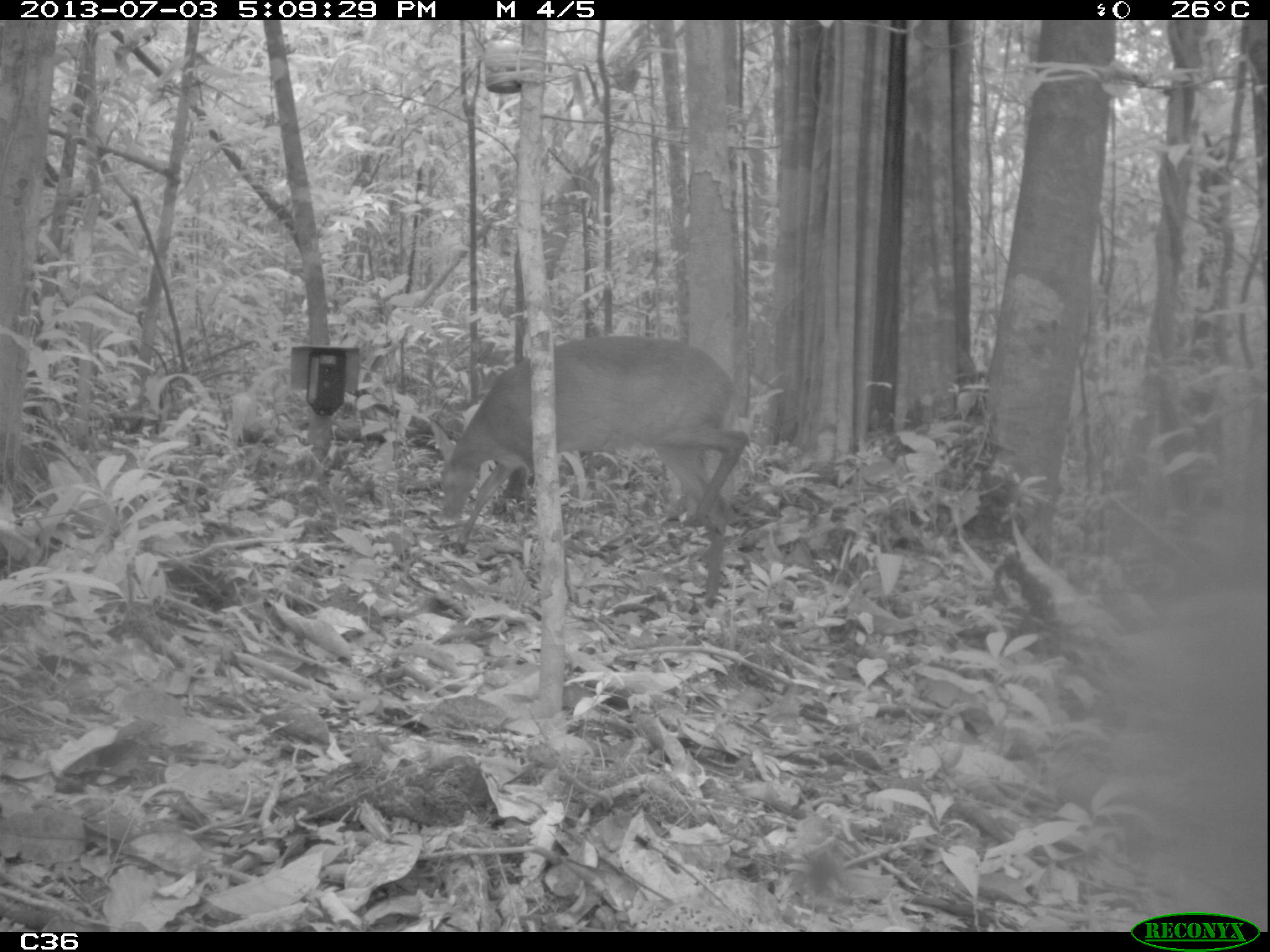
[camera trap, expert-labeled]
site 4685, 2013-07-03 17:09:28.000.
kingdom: Animalia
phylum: Chordata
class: Mammalia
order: Artiodactyla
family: Cervidae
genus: Mazama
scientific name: Mazama gouazoubira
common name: gray brocket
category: mazama gouazaoubira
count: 1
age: adult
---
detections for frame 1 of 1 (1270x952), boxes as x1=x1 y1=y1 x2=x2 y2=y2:
mazama gouazaoubira: x1=440 y1=334 x2=750 y2=608